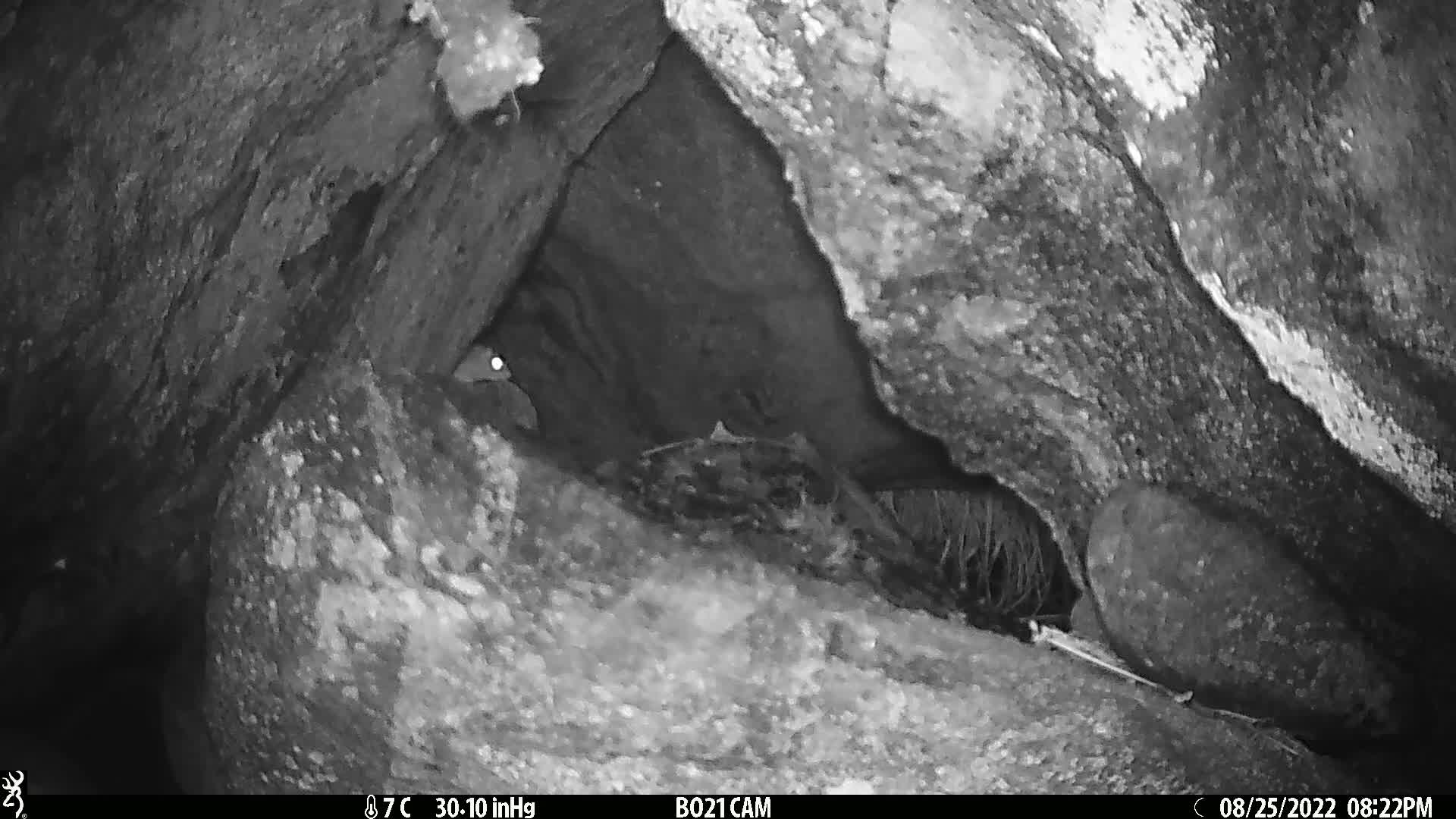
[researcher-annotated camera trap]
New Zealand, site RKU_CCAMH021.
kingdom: Animalia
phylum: Chordata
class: Mammalia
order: Rodentia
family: Muridae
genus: Rattus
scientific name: Rattus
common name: rat